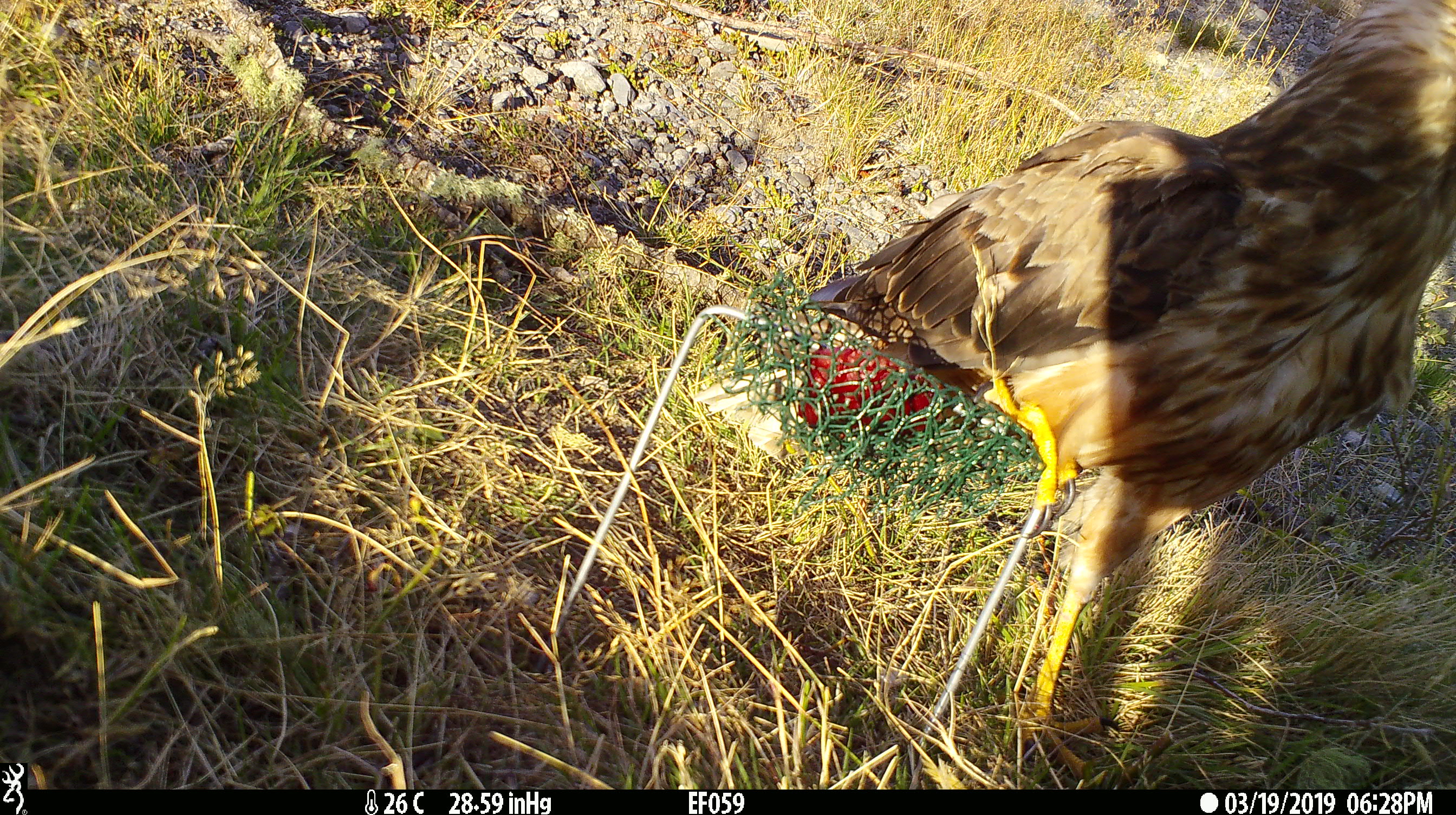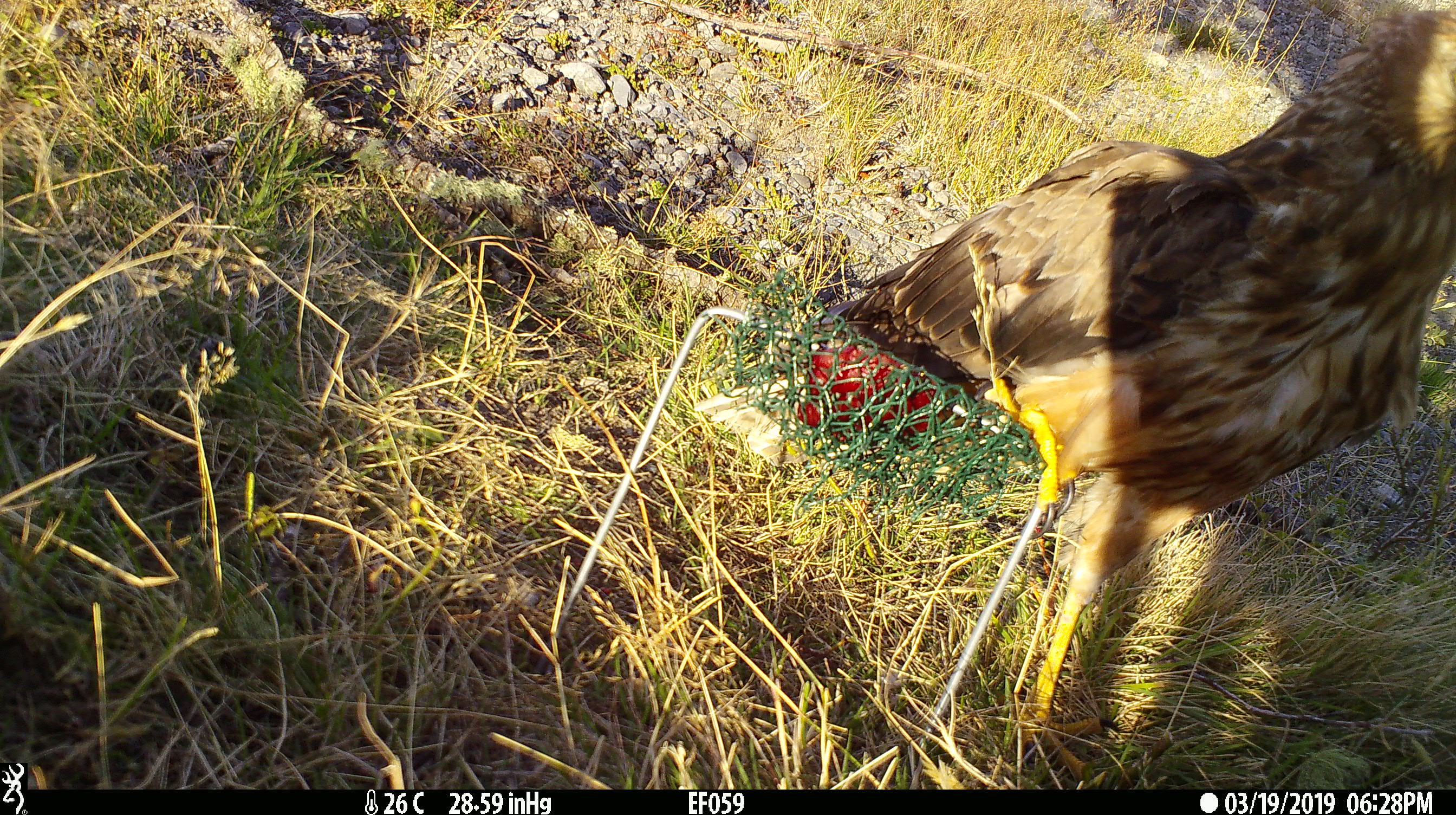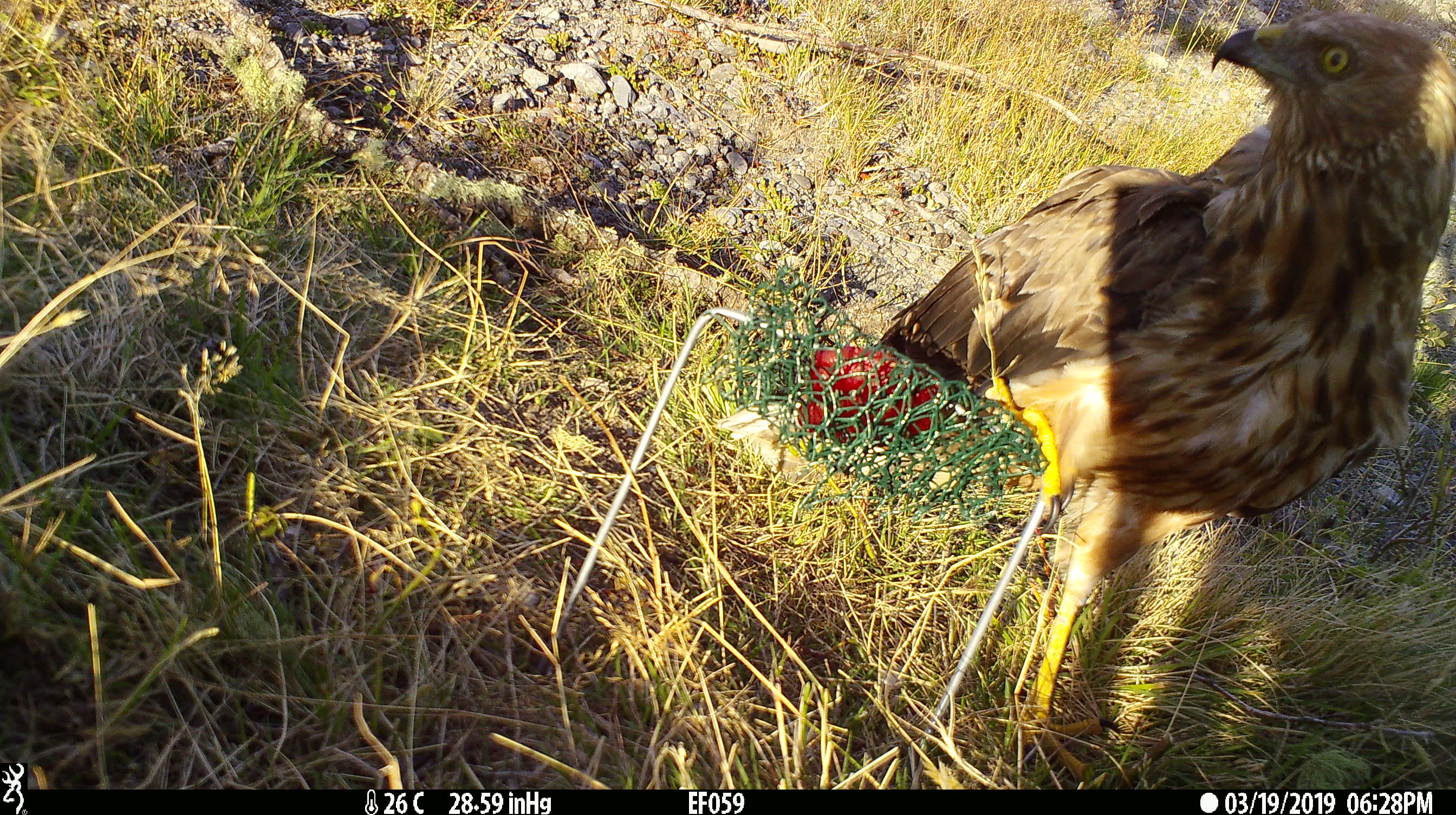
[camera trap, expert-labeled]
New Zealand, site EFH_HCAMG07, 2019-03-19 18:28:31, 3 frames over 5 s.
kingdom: Animalia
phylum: Chordata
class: Aves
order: Accipitriformes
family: Accipitridae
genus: Circus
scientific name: Circus approximans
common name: swamp harrier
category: harrier